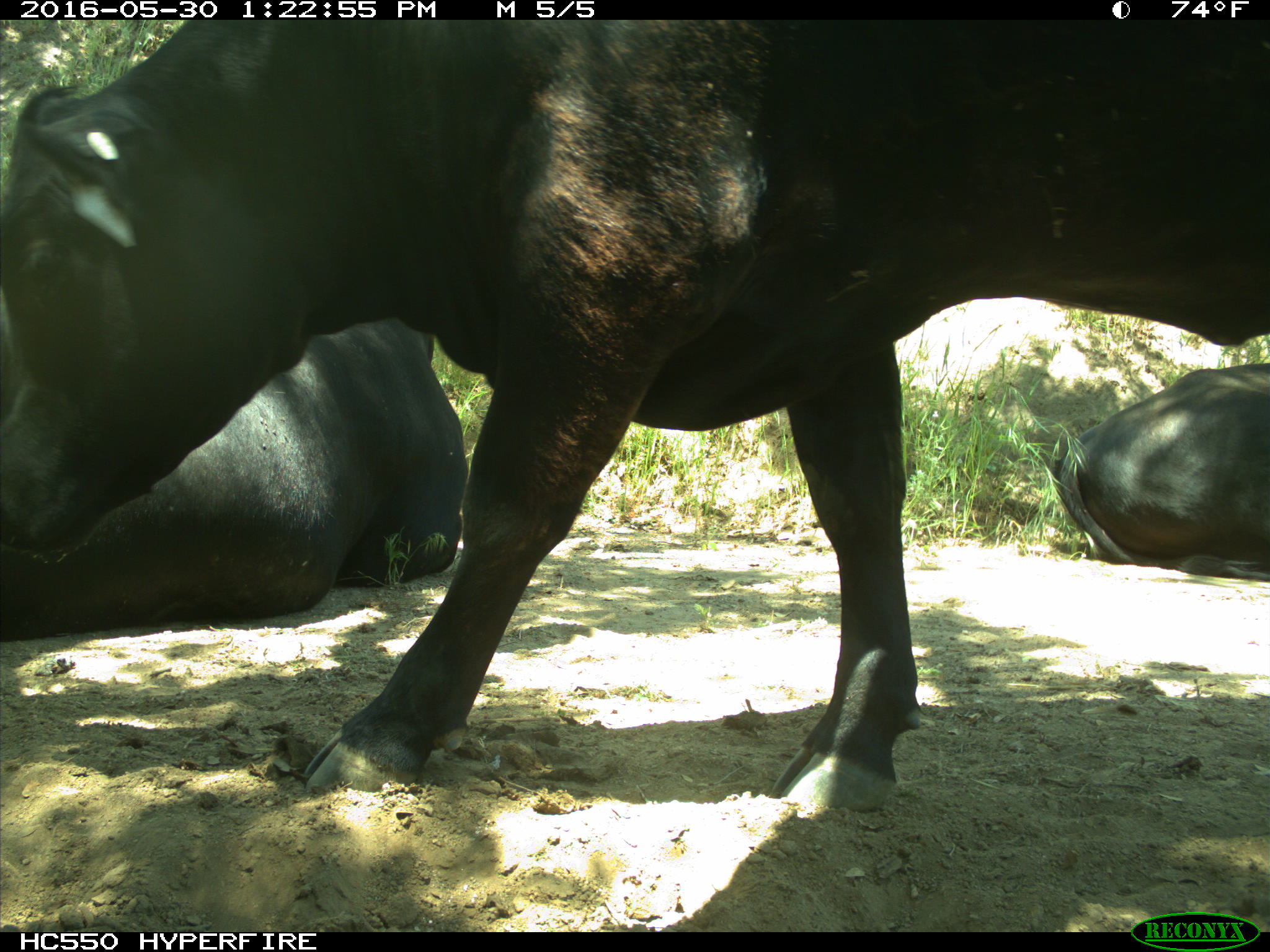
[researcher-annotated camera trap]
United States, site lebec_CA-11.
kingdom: Animalia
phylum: Chordata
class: Mammalia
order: Artiodactyla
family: Bovidae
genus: Bos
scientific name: Bos taurus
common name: domestic cow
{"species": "Bos taurus (domestic cow)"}